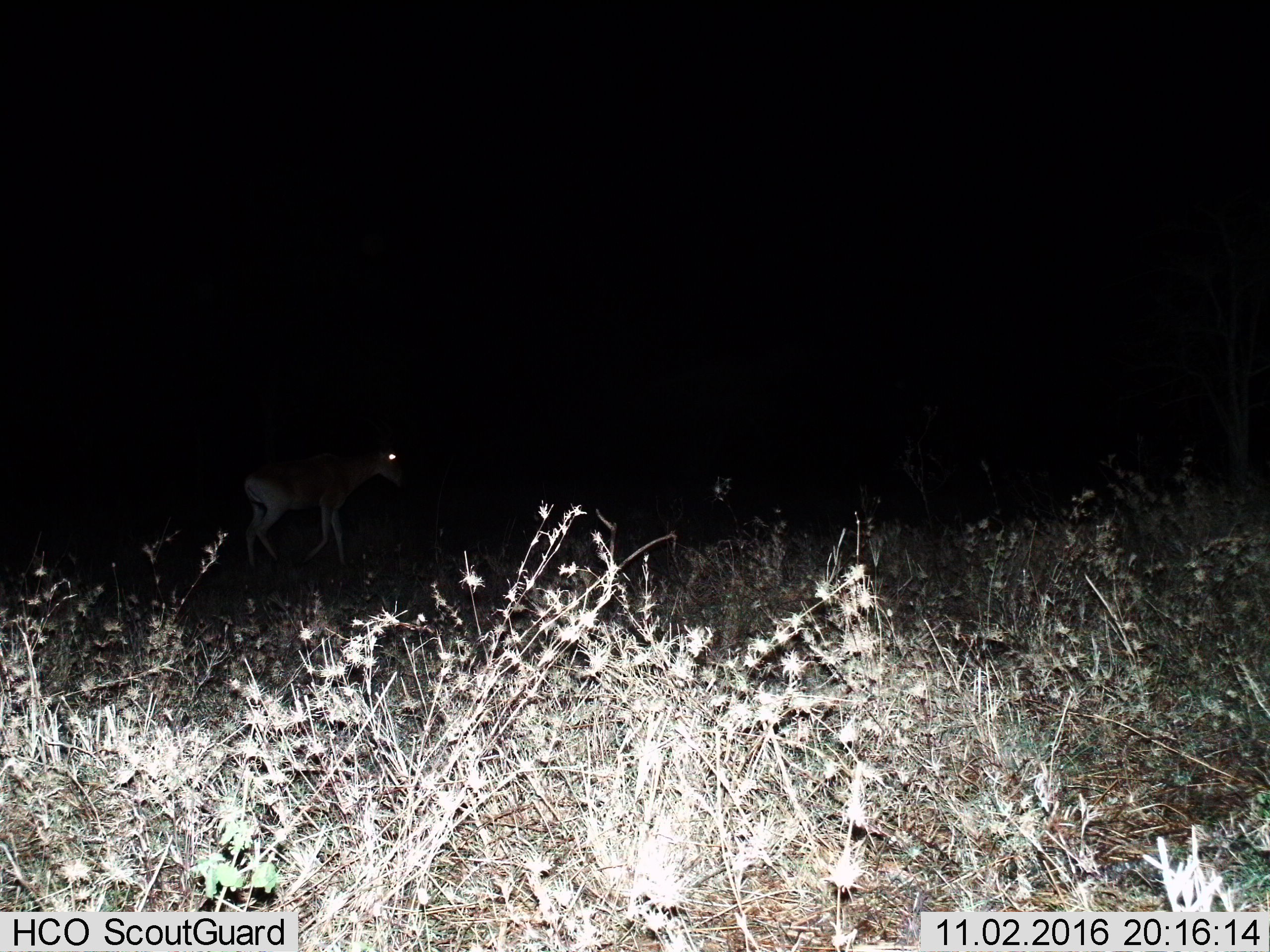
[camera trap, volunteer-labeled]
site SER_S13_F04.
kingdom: Animalia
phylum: Chordata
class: Mammalia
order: Artiodactyla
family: Bovidae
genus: Alcelaphus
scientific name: Alcelaphus buselaphus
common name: hartebeest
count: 1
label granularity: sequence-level